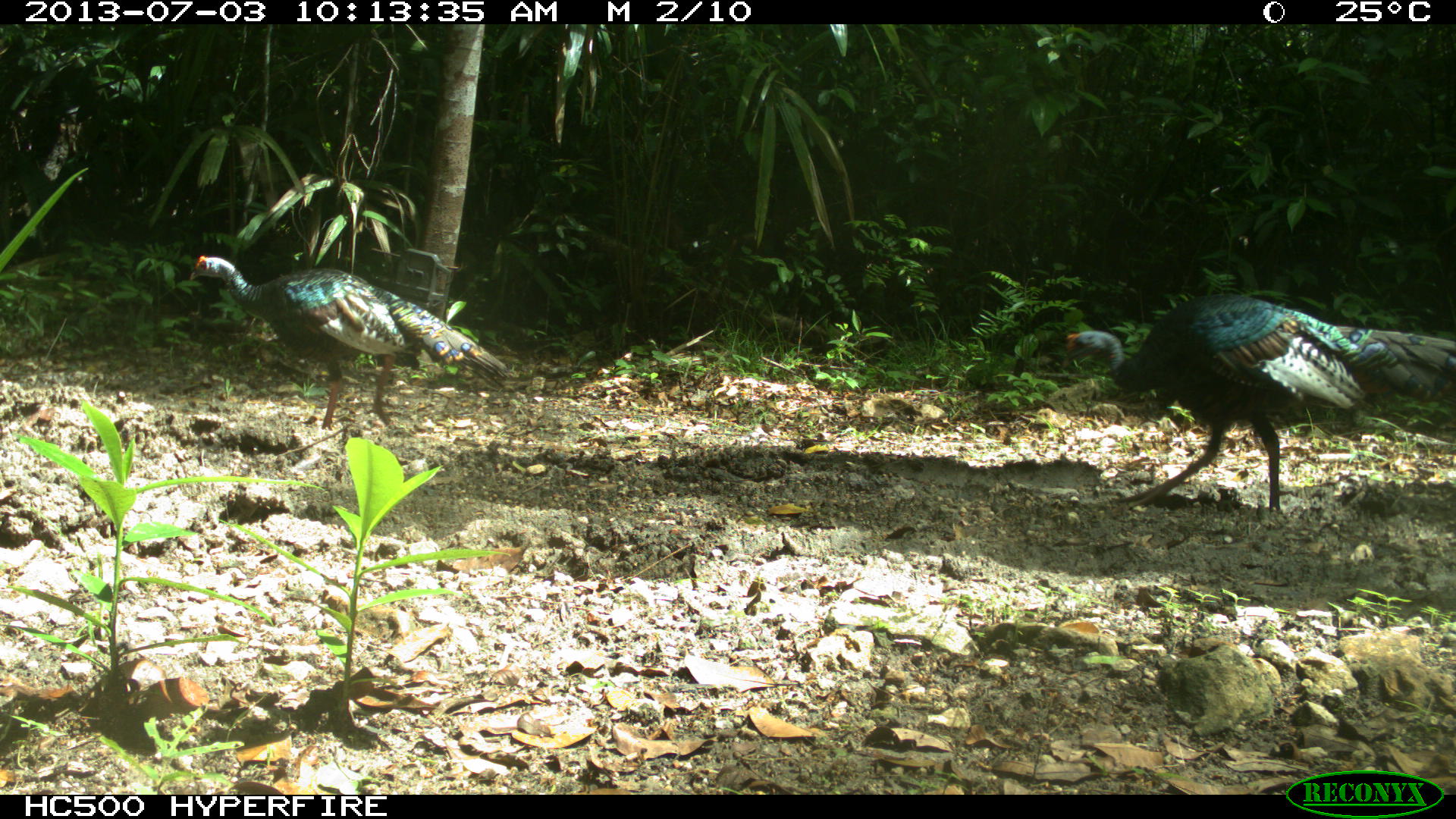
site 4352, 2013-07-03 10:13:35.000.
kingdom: Animalia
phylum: Chordata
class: Aves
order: Galliformes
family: Phasianidae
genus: Meleagris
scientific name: Meleagris ocellata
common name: ocellated turkey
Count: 2.